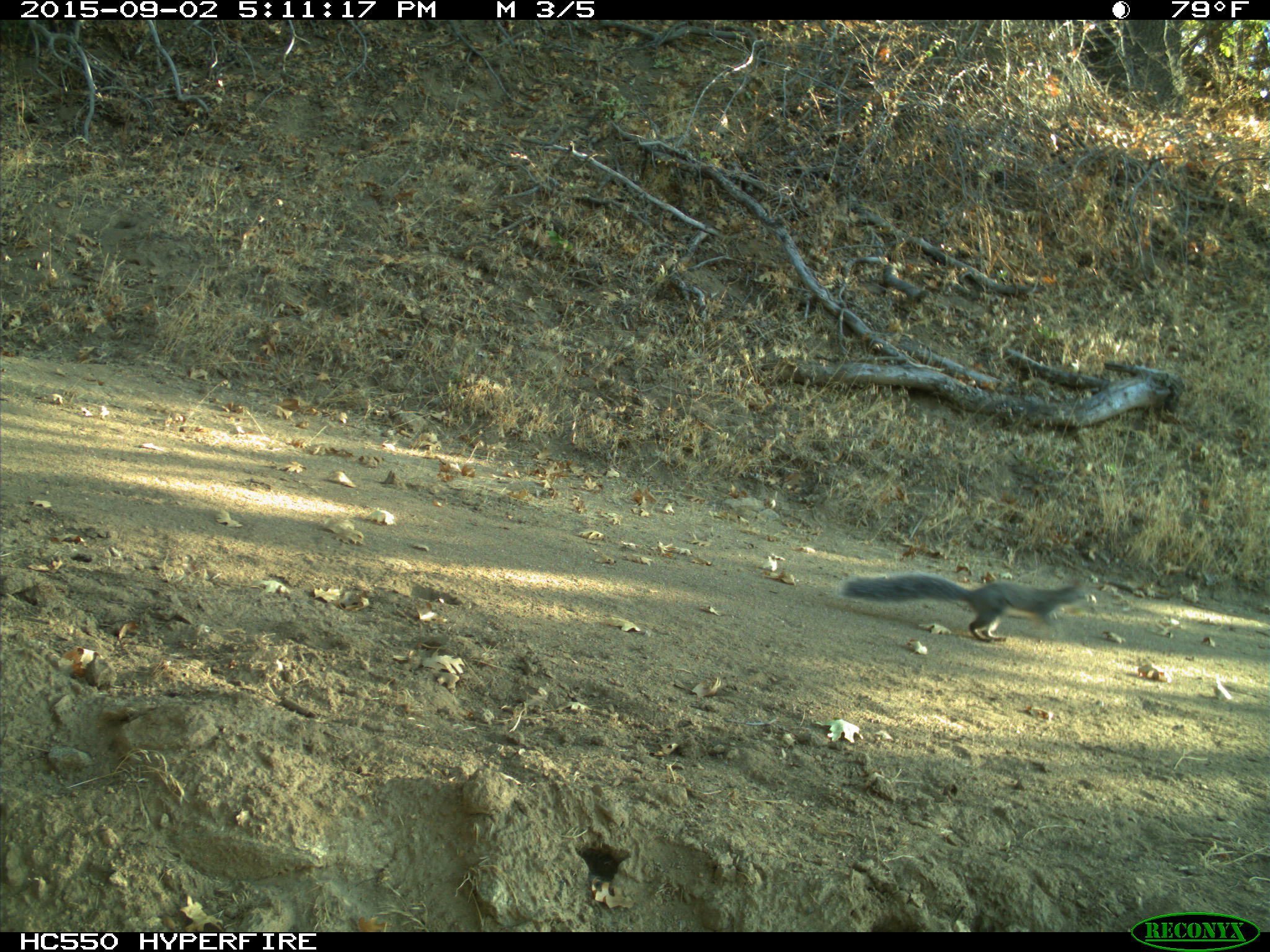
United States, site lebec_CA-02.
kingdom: Animalia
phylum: Chordata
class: Mammalia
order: Rodentia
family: Sciuridae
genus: Sciurus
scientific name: Sciurus carolinensis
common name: eastern gray squirrel